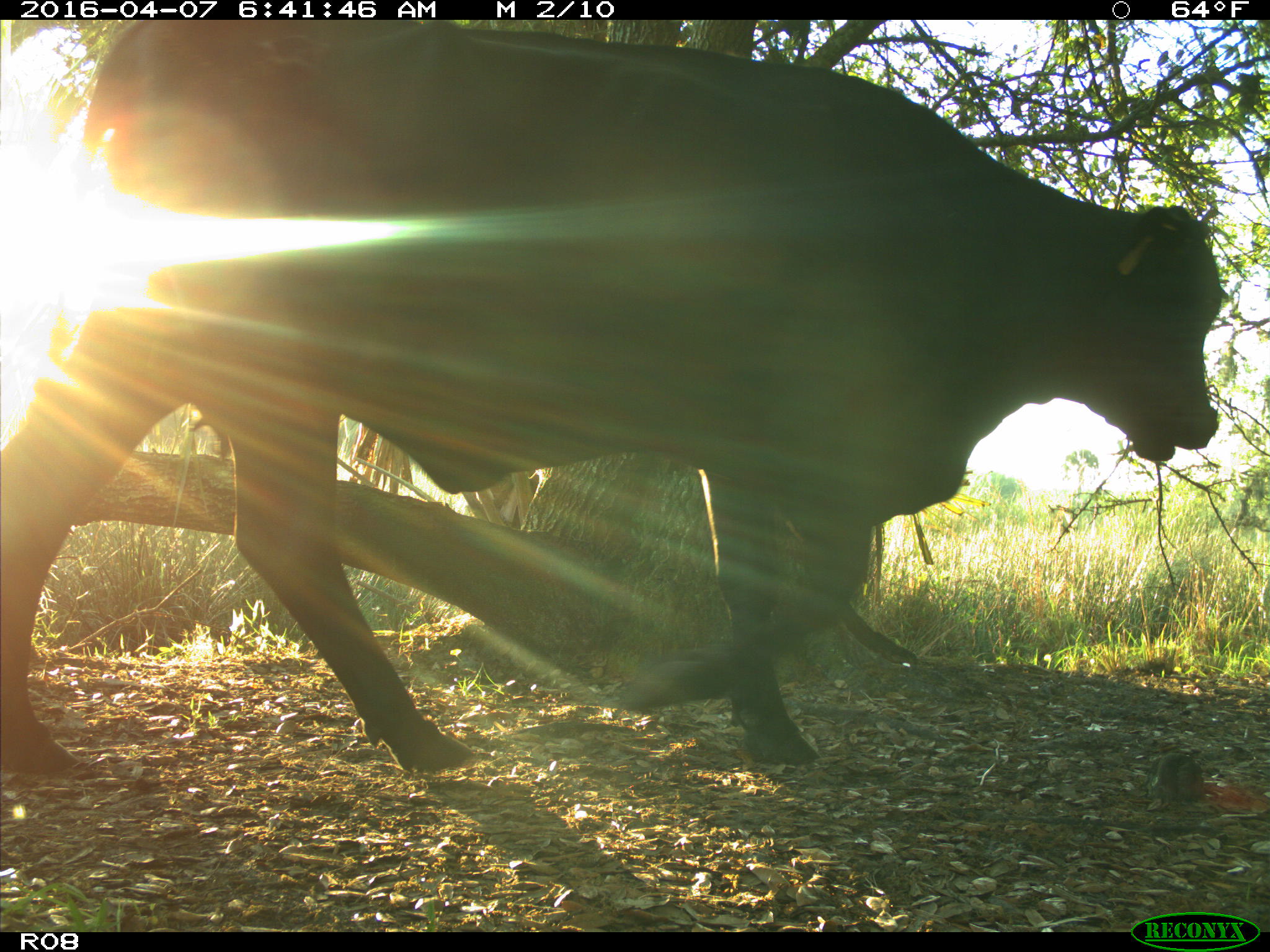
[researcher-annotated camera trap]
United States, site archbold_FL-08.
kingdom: Animalia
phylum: Chordata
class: Mammalia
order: Artiodactyla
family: Bovidae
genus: Bos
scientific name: Bos taurus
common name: domestic cow